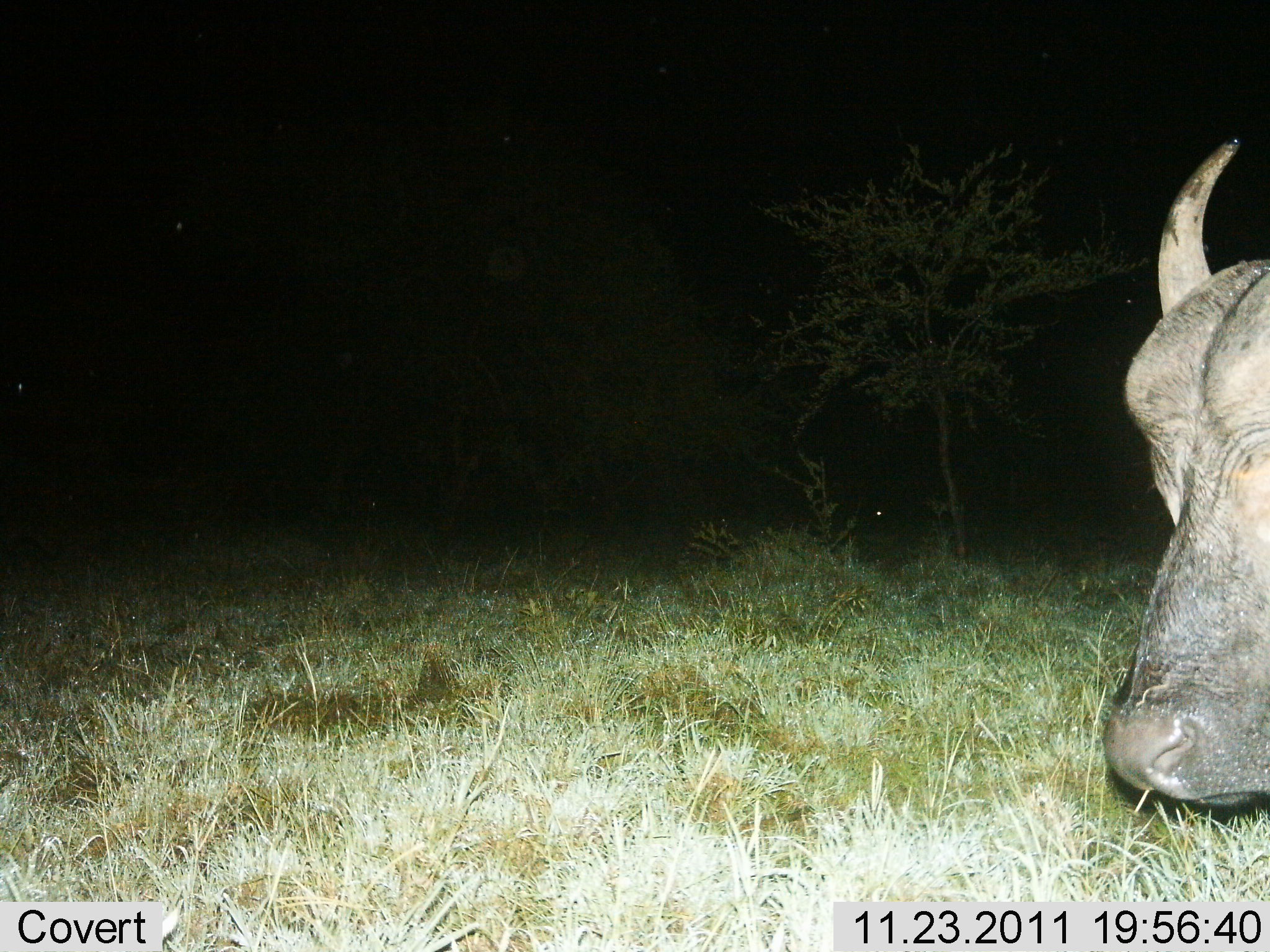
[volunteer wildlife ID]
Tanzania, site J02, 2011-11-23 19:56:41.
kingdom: Animalia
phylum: Chordata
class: Mammalia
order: Artiodactyla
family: Bovidae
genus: Syncerus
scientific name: Syncerus caffer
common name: cape buffalo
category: buffalo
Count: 1.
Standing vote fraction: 67%.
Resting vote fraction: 0%.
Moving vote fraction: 17%.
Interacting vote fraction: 0%.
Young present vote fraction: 0%.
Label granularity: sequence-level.